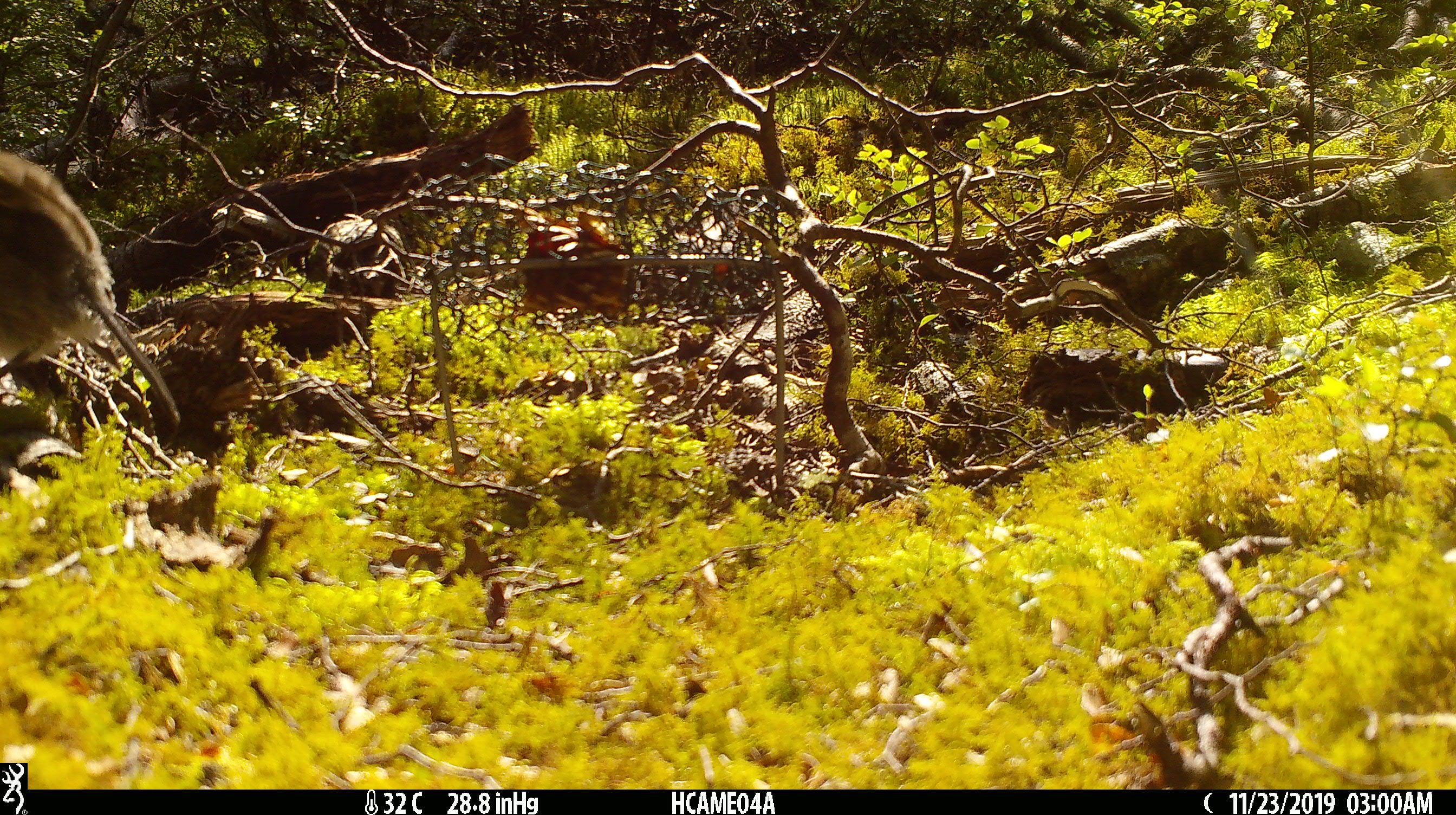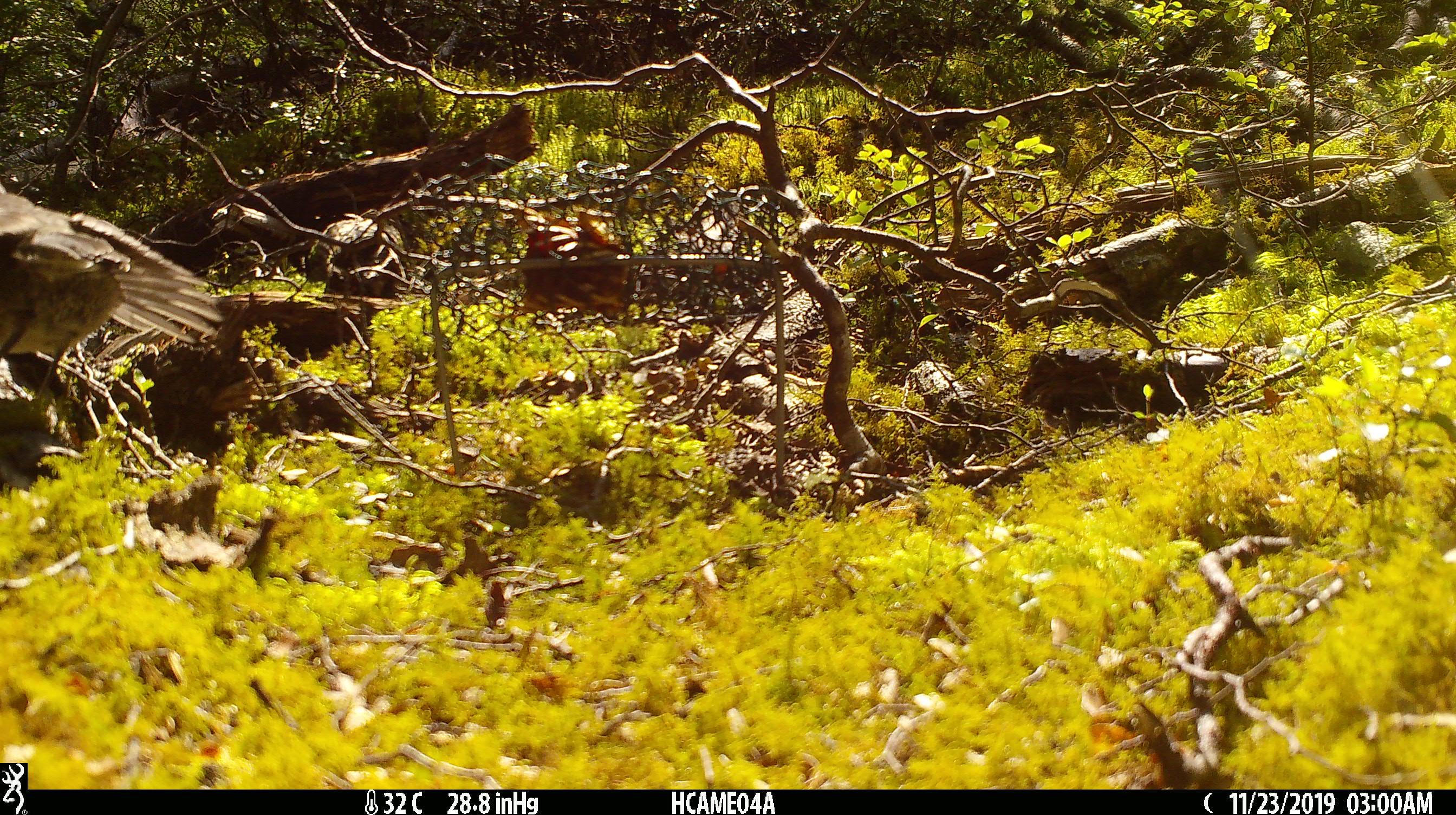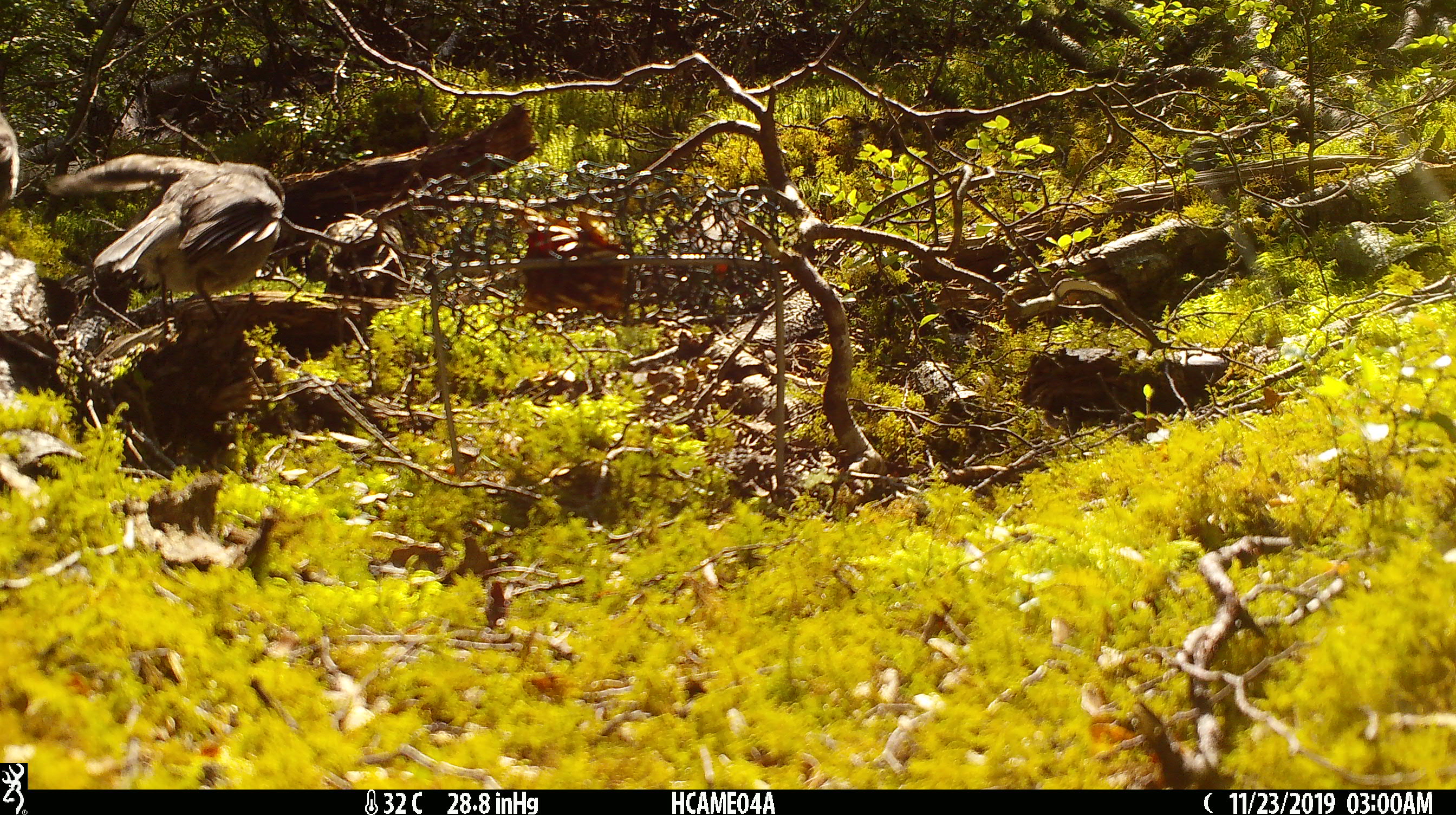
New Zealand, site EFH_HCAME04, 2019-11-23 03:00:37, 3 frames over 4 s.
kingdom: Animalia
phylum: Chordata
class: Aves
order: Passeriformes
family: Petroicidae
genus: Petroica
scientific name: Petroica australis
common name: new zealand robin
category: robin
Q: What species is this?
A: Robin (new zealand robin) (Petroica australis).